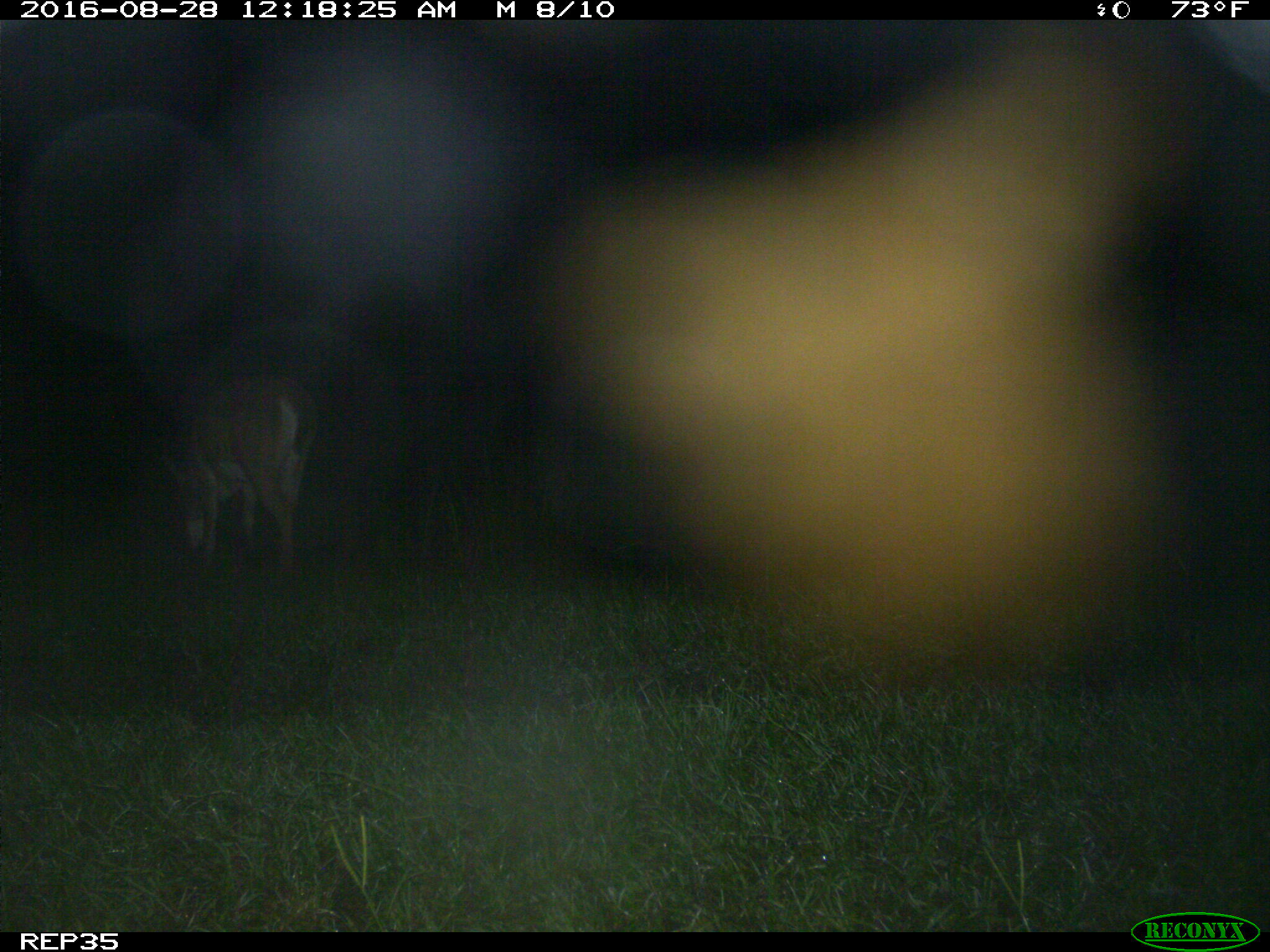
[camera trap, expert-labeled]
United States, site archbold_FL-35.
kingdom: Animalia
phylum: Chordata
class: Mammalia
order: Artiodactyla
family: Cervidae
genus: Odocoileus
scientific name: Odocoileus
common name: deer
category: unidentified deer